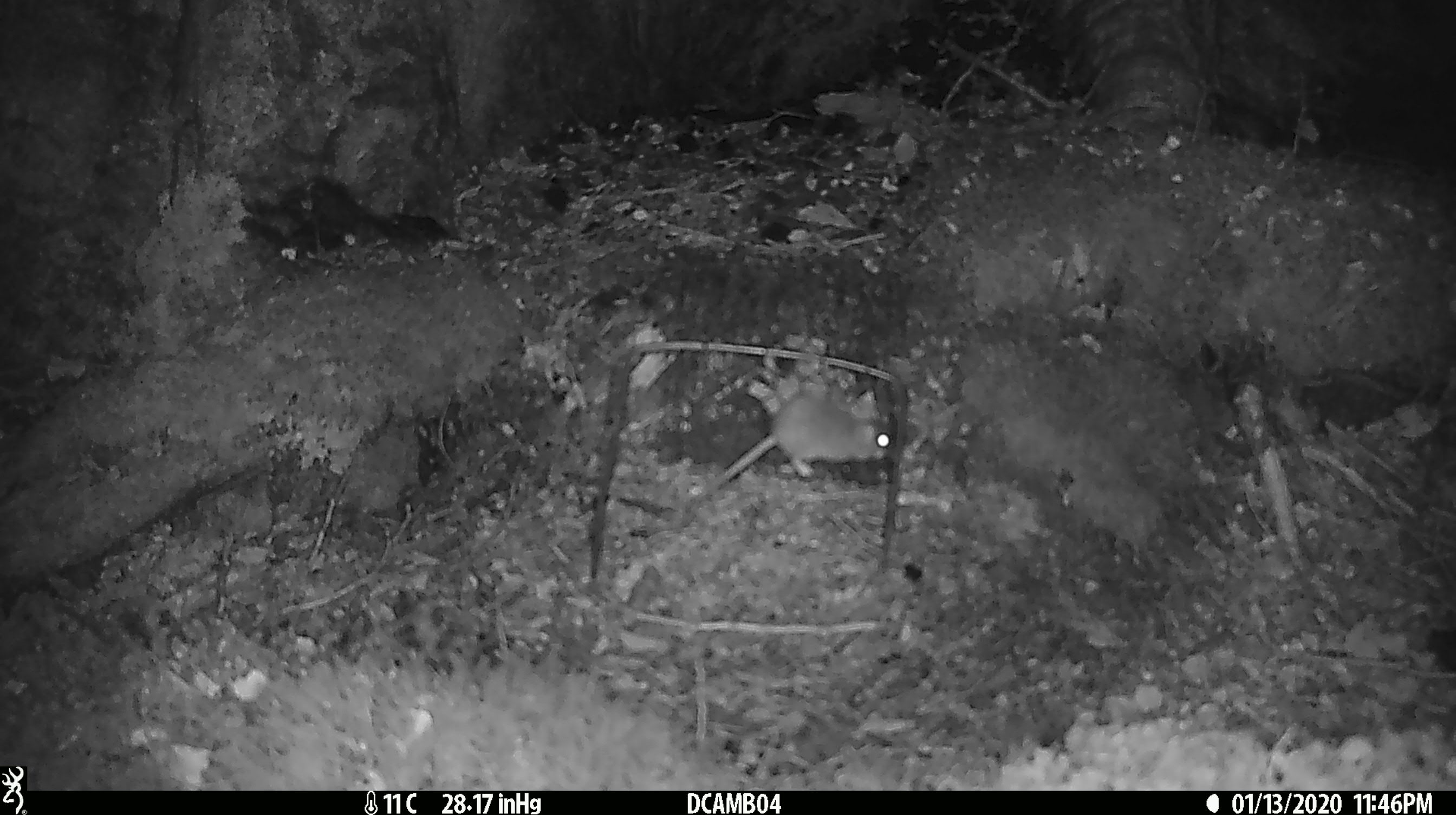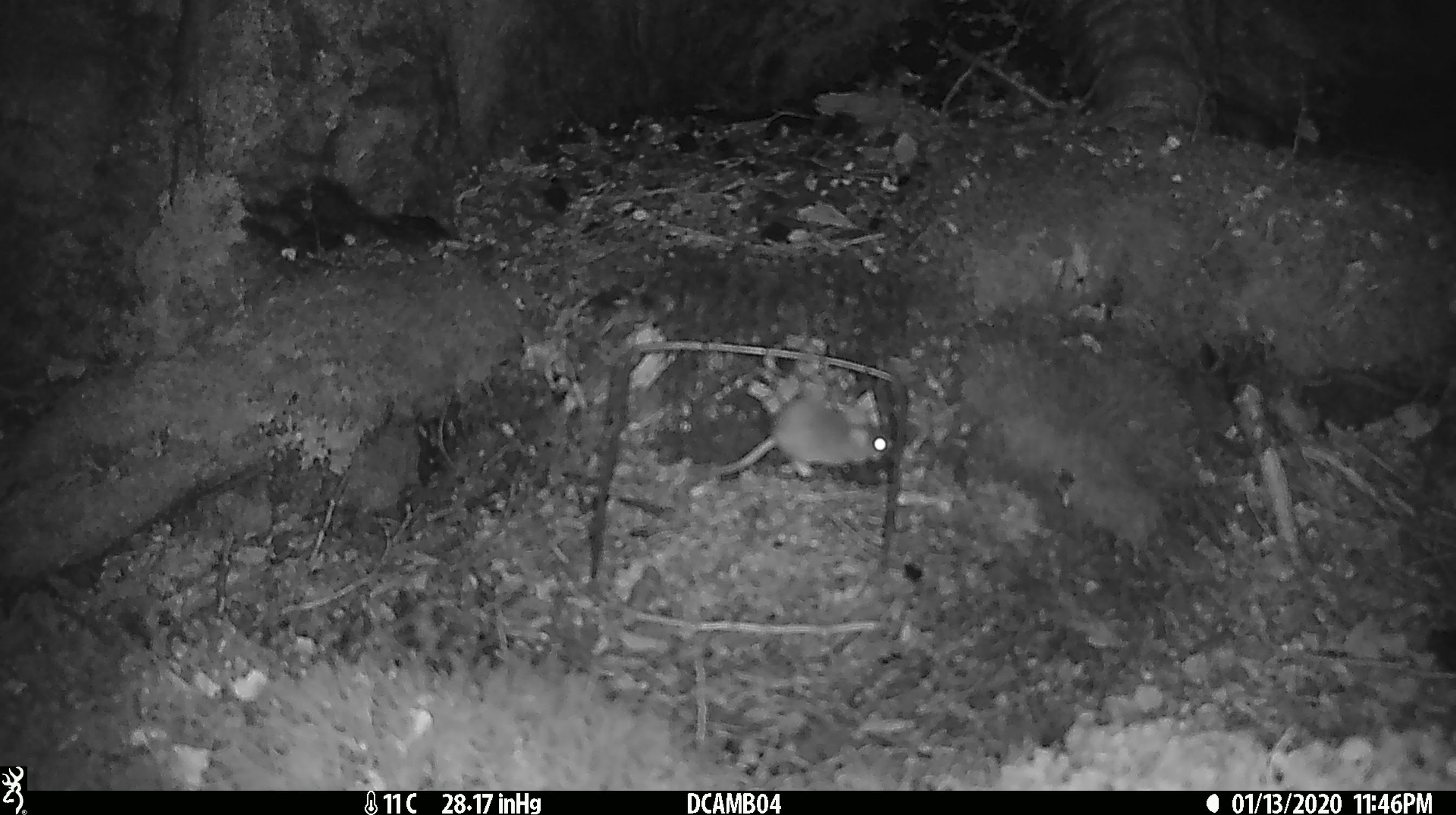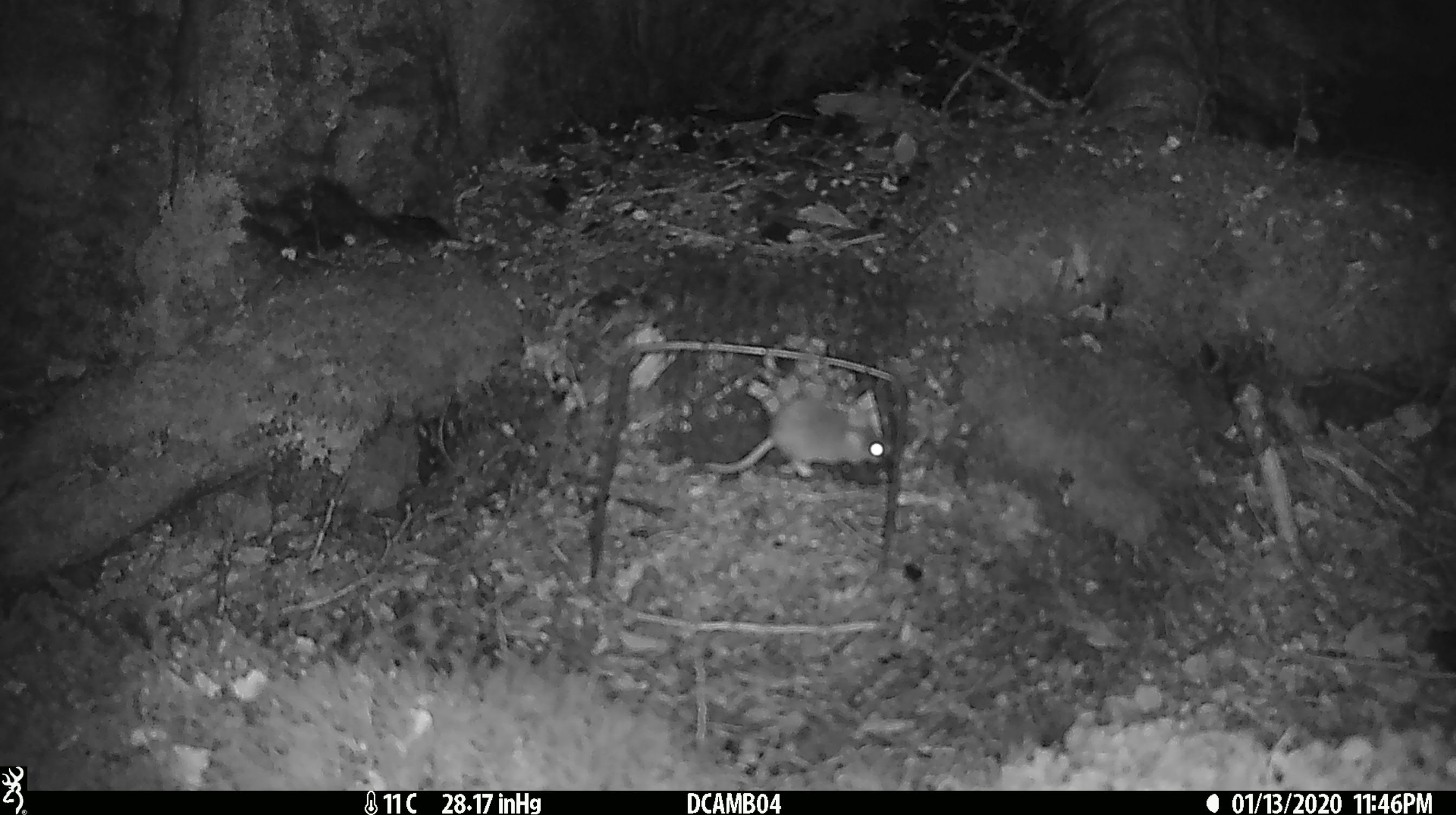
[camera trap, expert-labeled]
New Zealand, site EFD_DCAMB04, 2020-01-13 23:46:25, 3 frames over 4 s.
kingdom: Animalia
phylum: Chordata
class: Mammalia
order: Rodentia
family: Muridae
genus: Mus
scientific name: Mus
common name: mouse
Mouse (Mus).